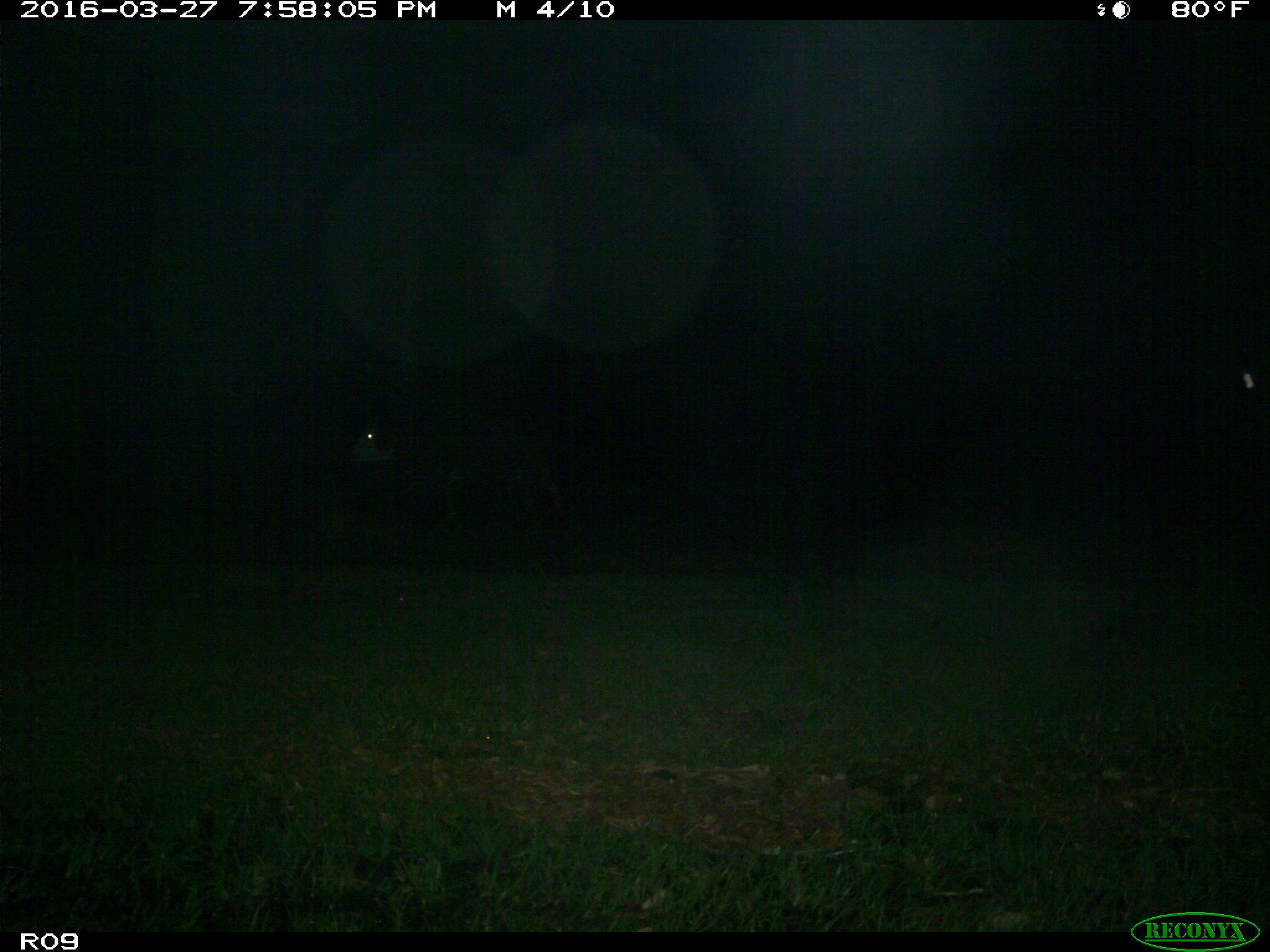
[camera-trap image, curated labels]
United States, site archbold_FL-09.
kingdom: Animalia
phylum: Chordata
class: Mammalia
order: Artiodactyla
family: Bovidae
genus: Bos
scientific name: Bos taurus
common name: domestic cow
Bos taurus (domestic cow).